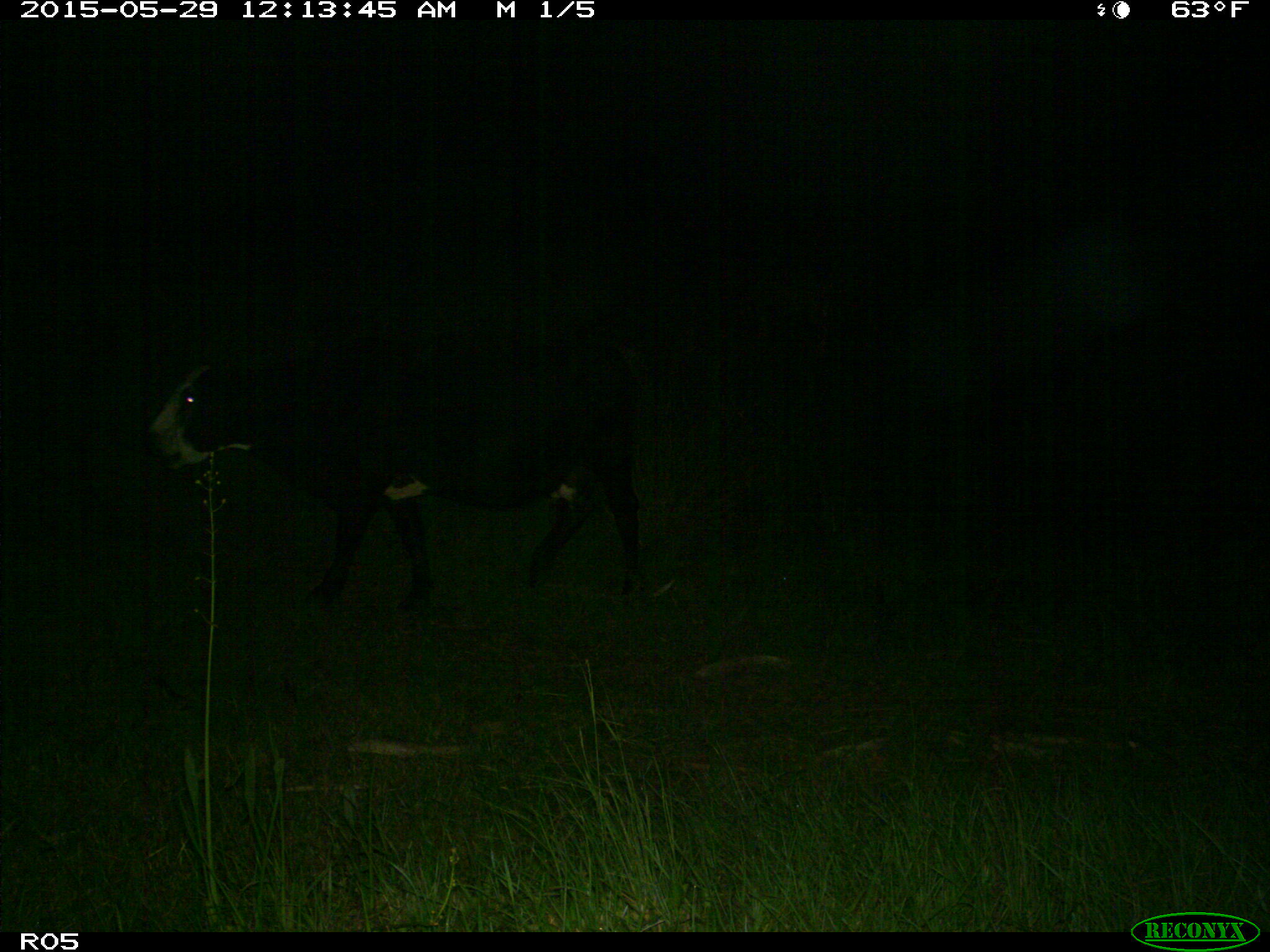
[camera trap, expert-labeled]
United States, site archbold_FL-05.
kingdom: Animalia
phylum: Chordata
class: Mammalia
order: Artiodactyla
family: Bovidae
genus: Bos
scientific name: Bos taurus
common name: domestic cow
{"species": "Bos taurus (domestic cow)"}